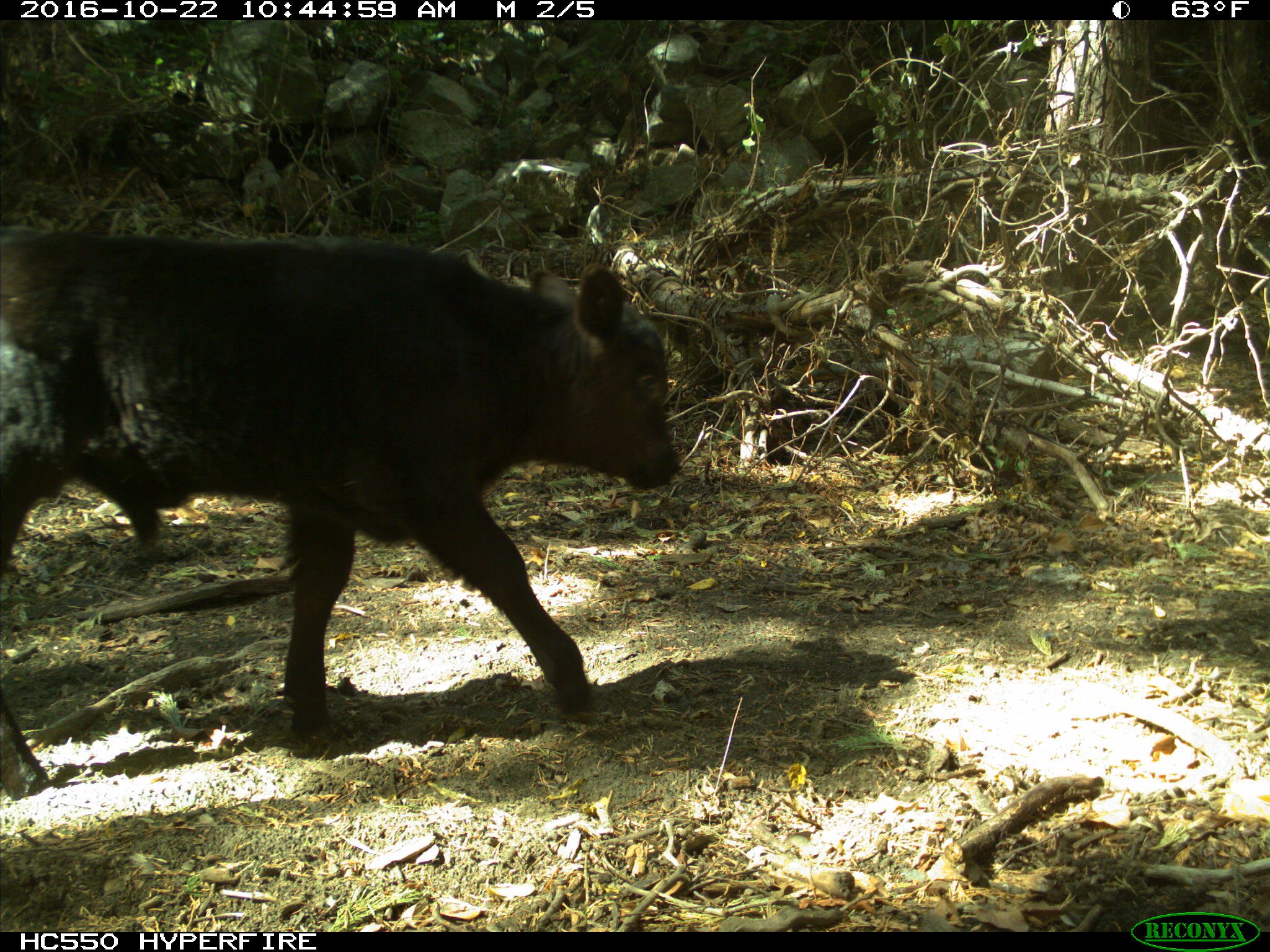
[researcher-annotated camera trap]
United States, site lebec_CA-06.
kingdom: Animalia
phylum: Chordata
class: Mammalia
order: Artiodactyla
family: Bovidae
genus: Bos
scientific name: Bos taurus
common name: domestic cow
Bos taurus (domestic cow).